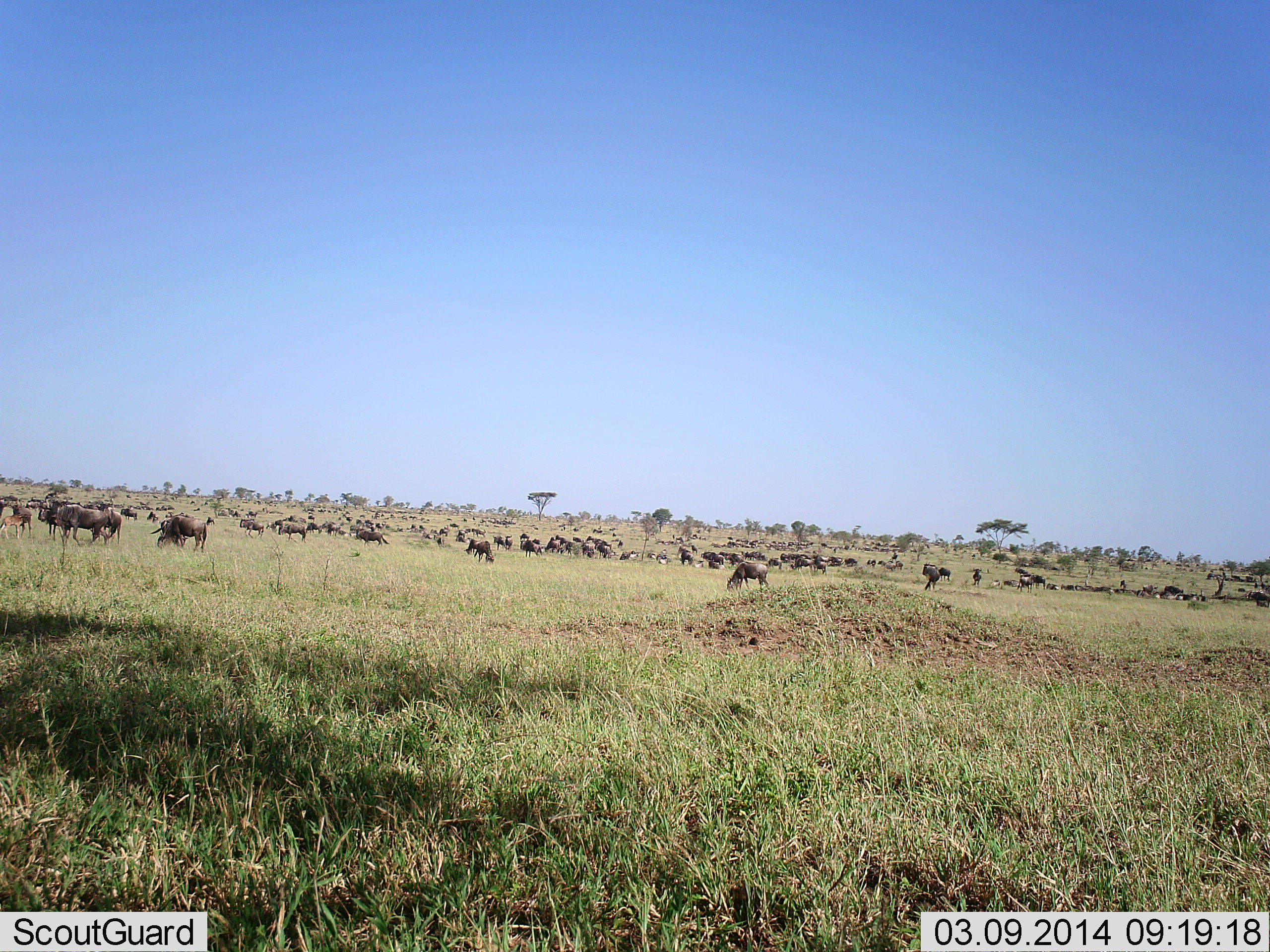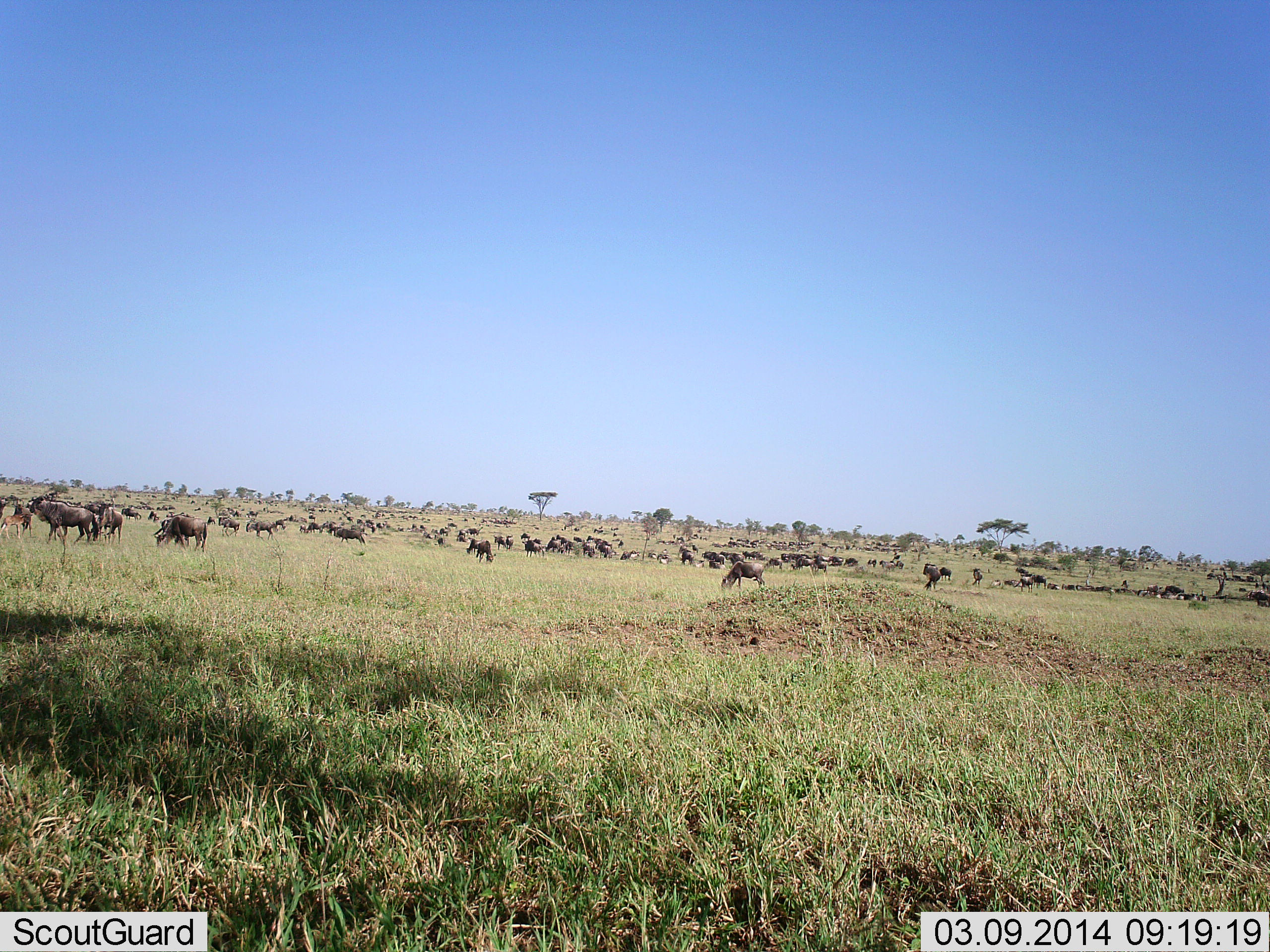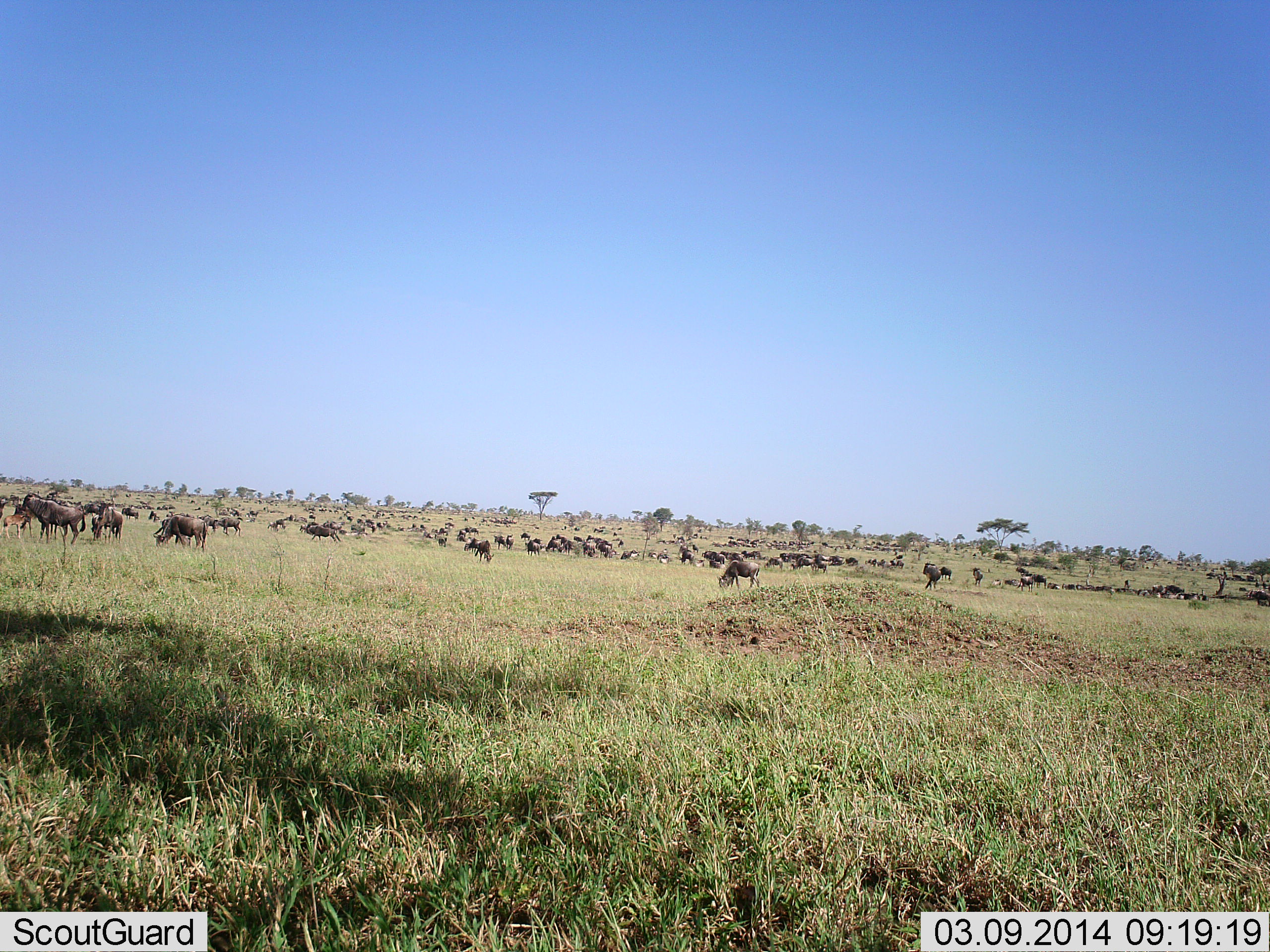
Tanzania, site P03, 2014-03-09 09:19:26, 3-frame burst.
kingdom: Animalia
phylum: Chordata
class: Mammalia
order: Artiodactyla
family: Bovidae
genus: Connochaetes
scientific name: Connochaetes taurinus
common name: blue wildebeest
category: wildebeest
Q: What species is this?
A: Wildebeest (blue wildebeest) (Connochaetes taurinus).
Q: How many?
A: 51+.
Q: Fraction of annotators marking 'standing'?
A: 60%.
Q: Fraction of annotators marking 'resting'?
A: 20%.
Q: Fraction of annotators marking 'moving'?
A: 70%.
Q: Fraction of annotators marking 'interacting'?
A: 0%.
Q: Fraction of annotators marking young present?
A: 10%.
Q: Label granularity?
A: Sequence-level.